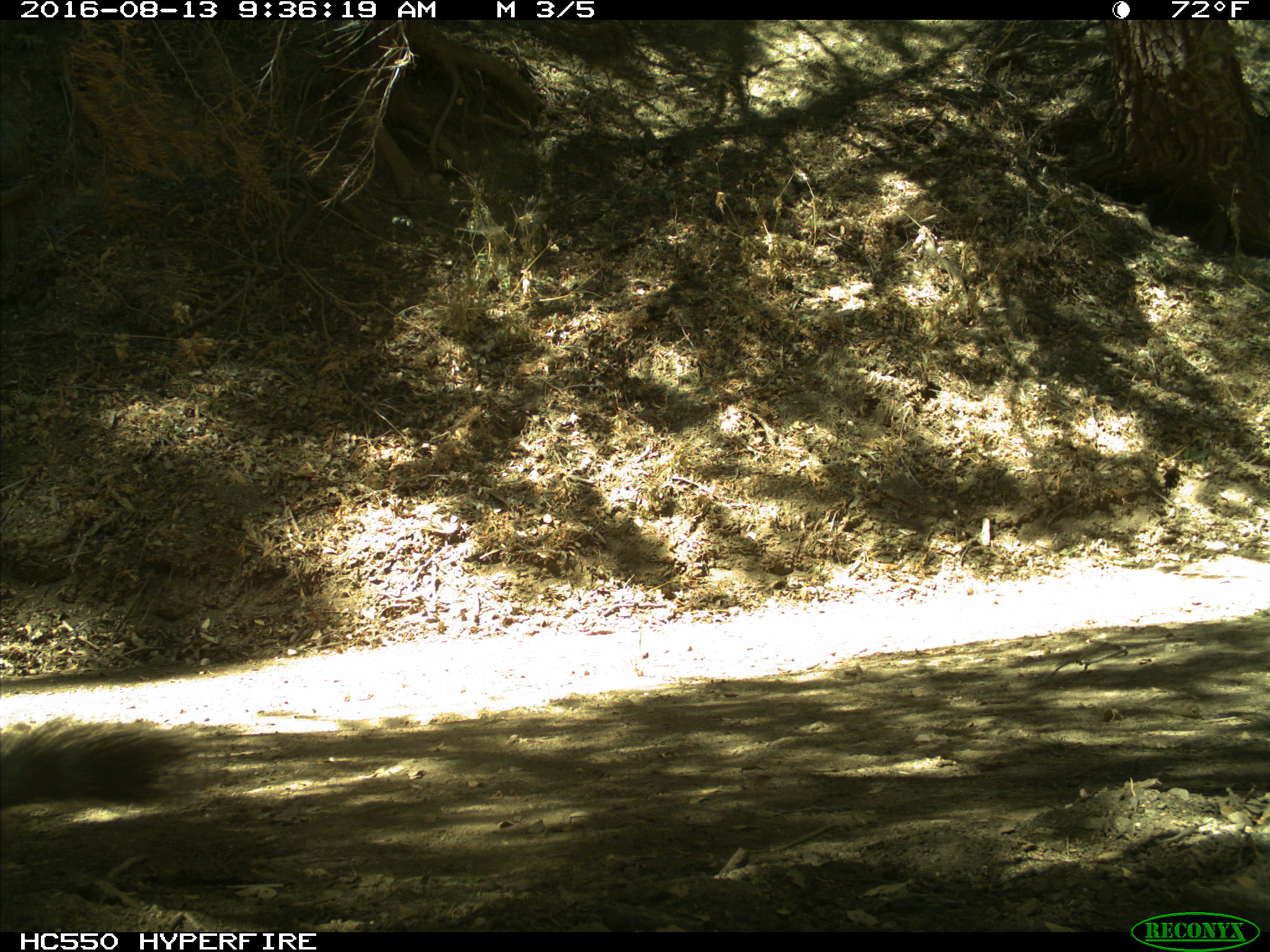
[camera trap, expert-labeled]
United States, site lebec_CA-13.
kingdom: Animalia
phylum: Chordata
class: Mammalia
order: Rodentia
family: Sciuridae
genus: Sciurus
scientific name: Sciurus carolinensis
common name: eastern gray squirrel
Sciurus carolinensis (eastern gray squirrel).